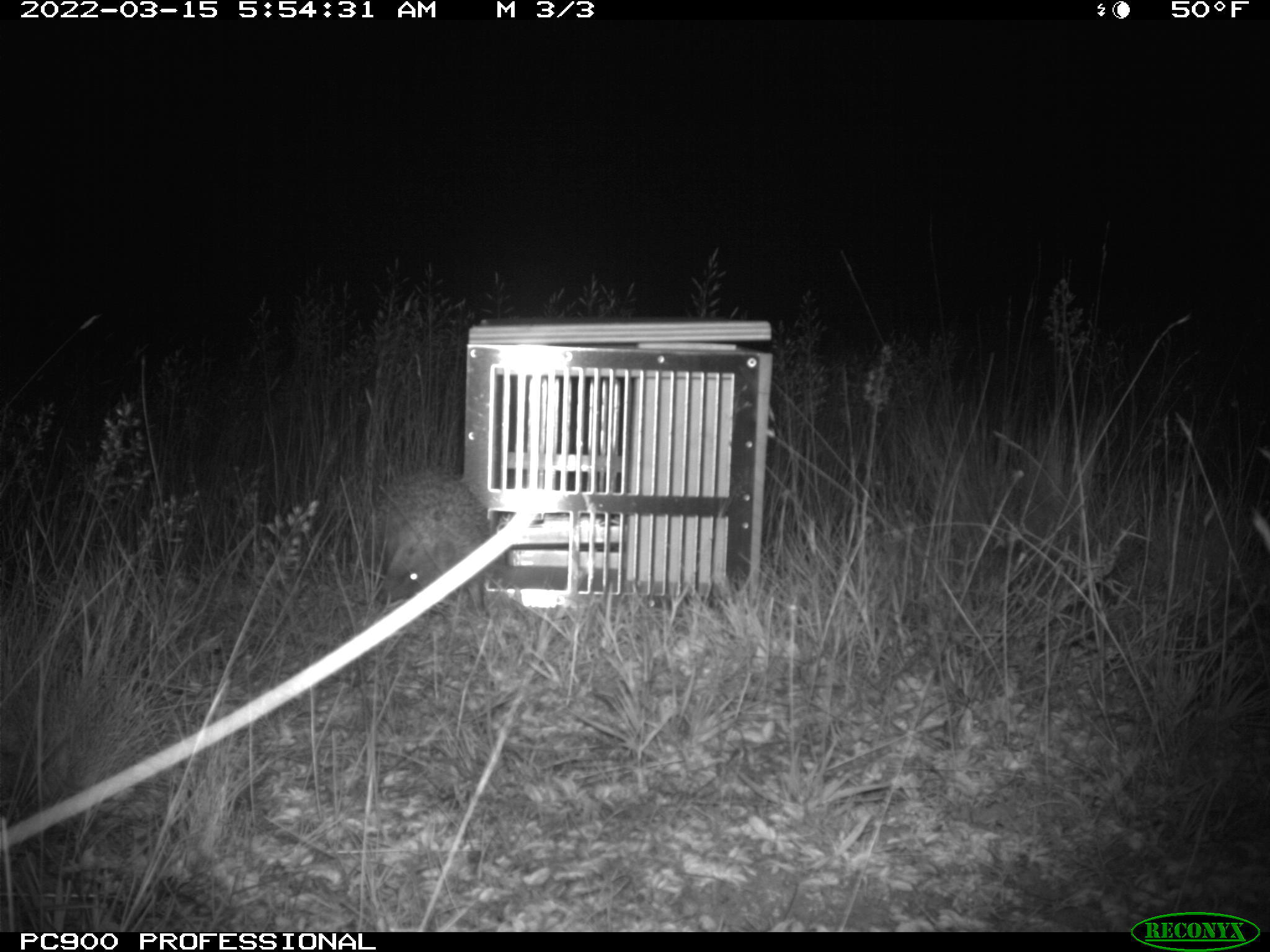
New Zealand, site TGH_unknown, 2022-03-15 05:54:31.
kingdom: Animalia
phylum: Chordata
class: Mammalia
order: Eulipotyphla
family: Erinaceidae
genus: Erinaceus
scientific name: Erinaceus europaeus europaeus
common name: european hedgehog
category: hedgehog